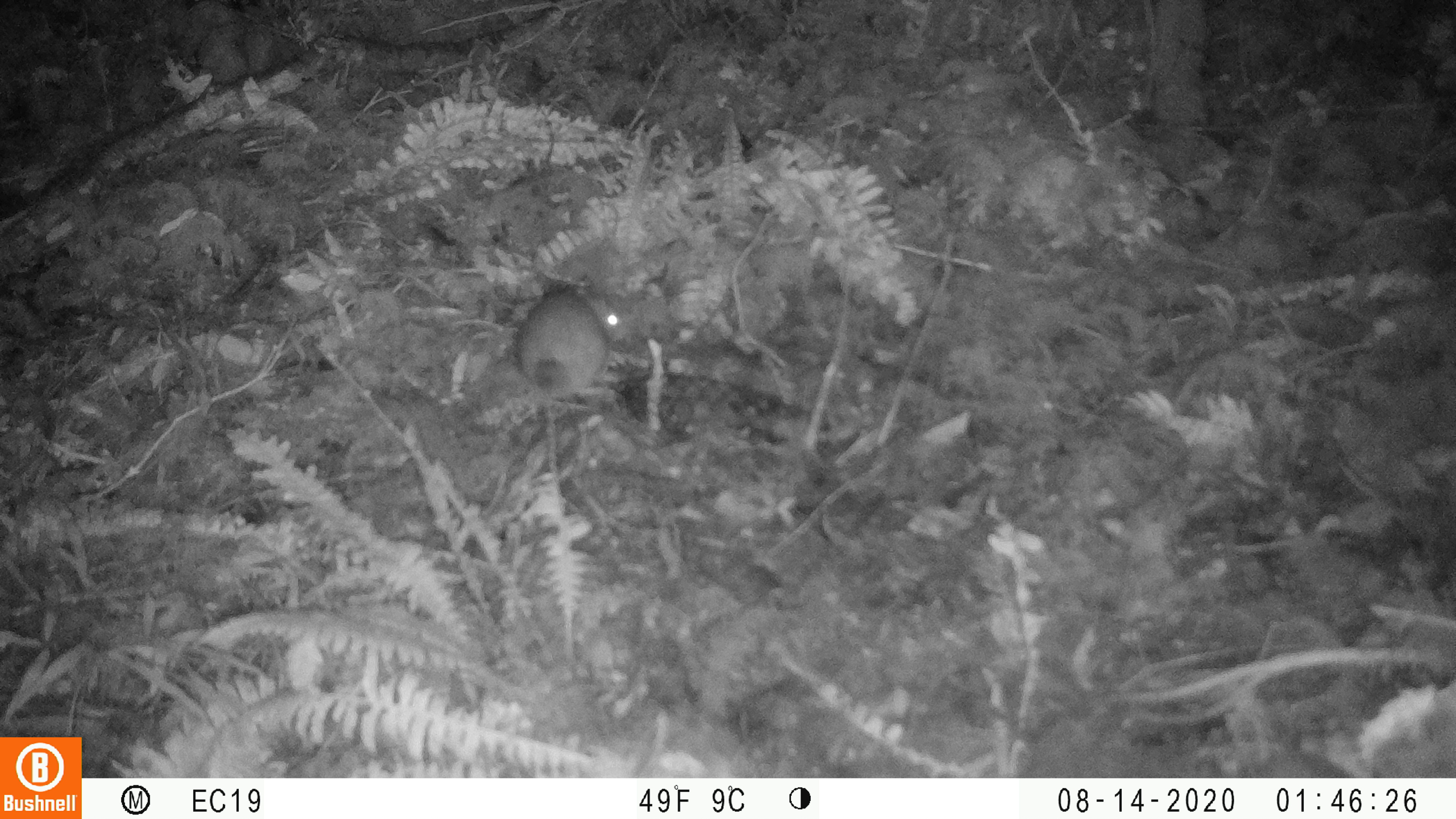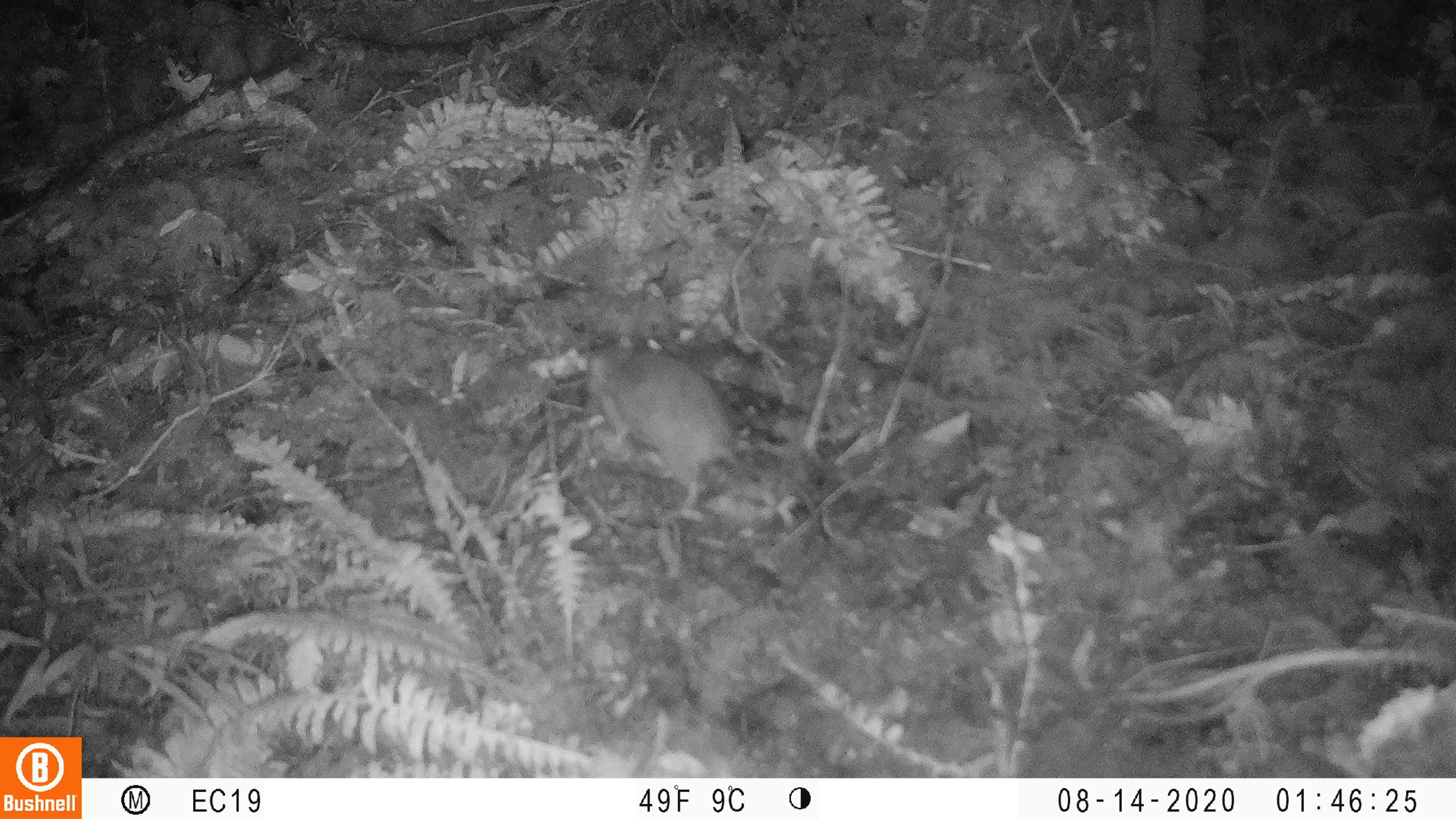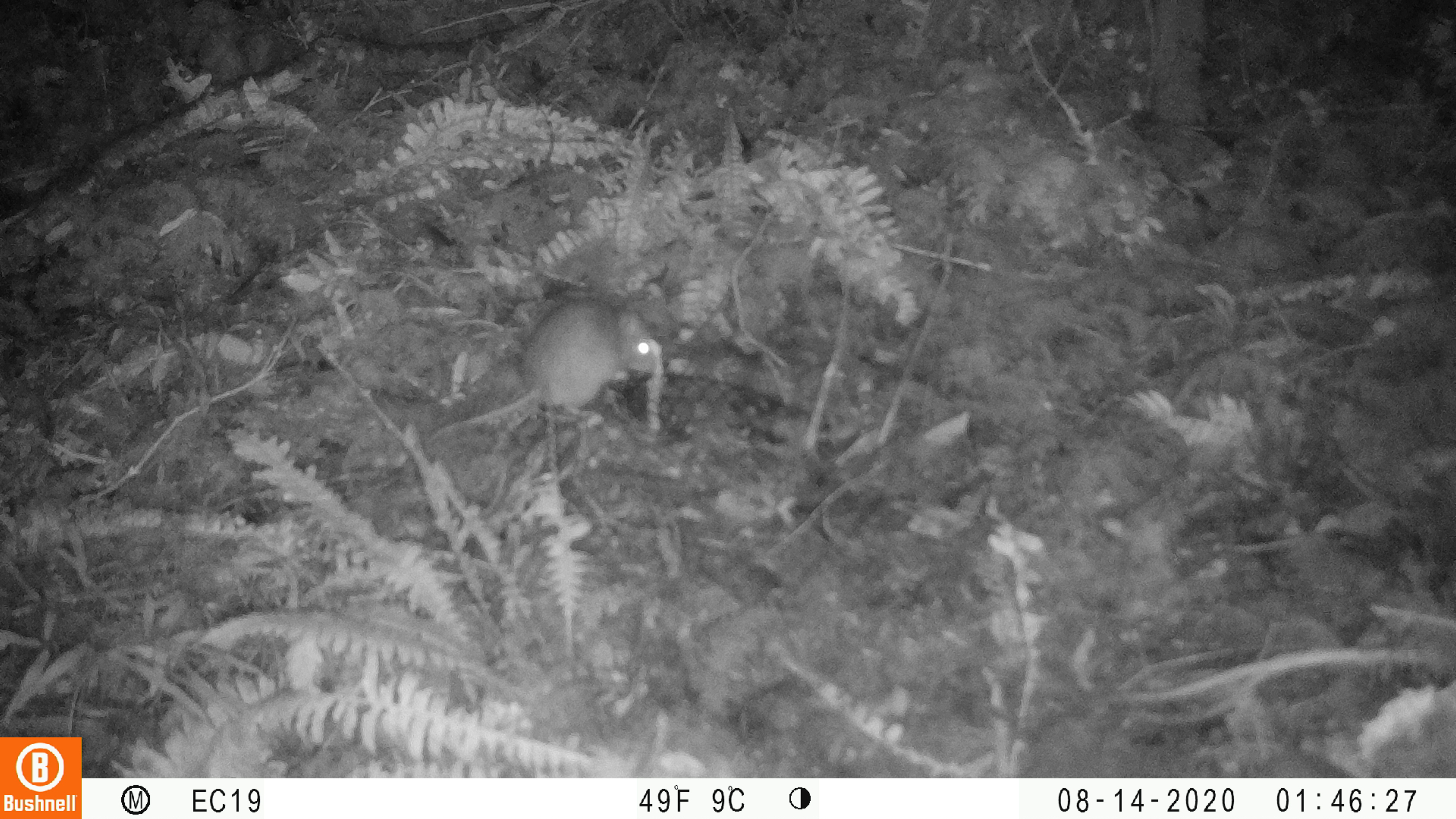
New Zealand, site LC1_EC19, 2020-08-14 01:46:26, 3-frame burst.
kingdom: Animalia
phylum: Chordata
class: Mammalia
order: Rodentia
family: Muridae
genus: Rattus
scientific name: Rattus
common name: rat